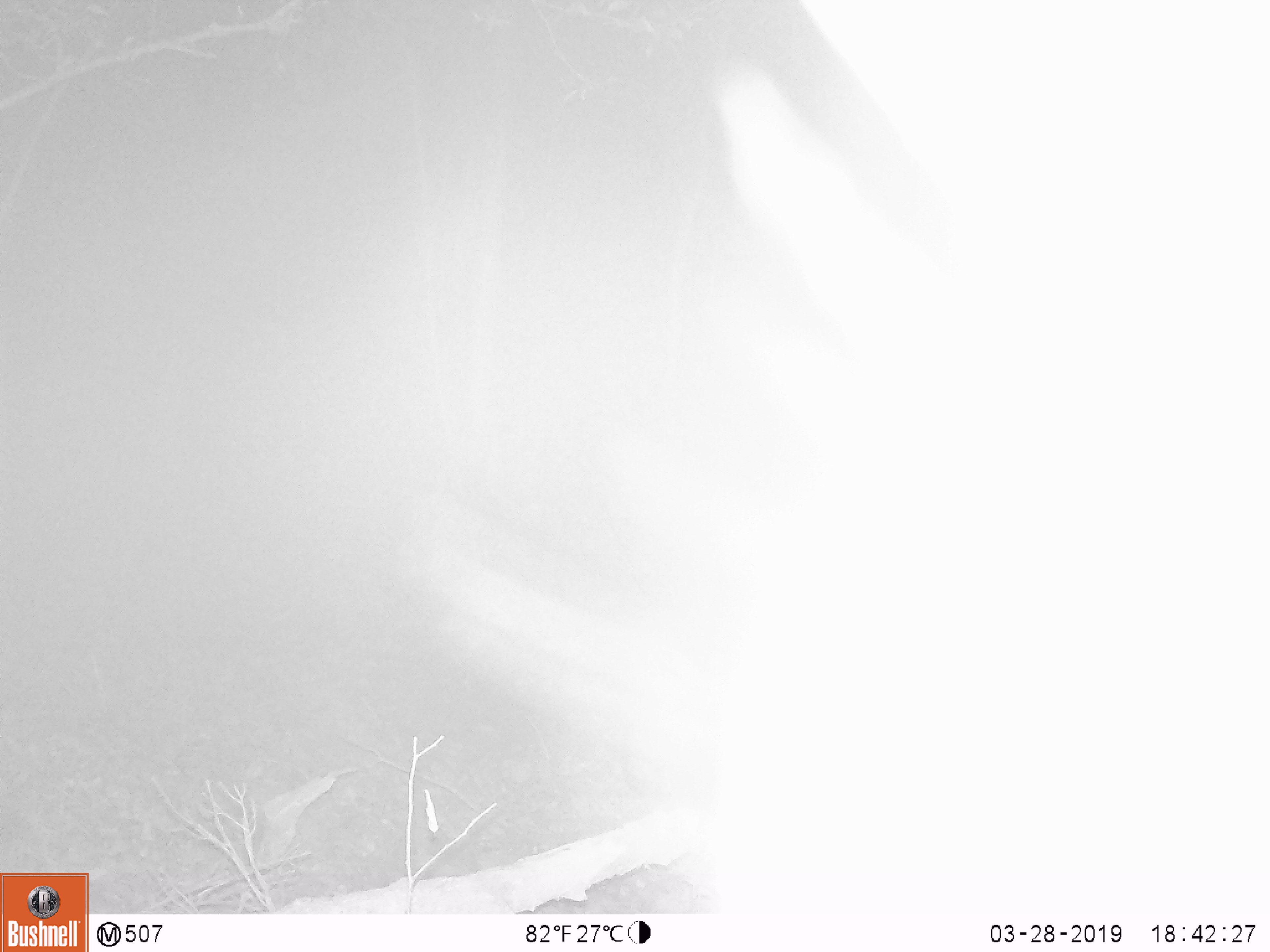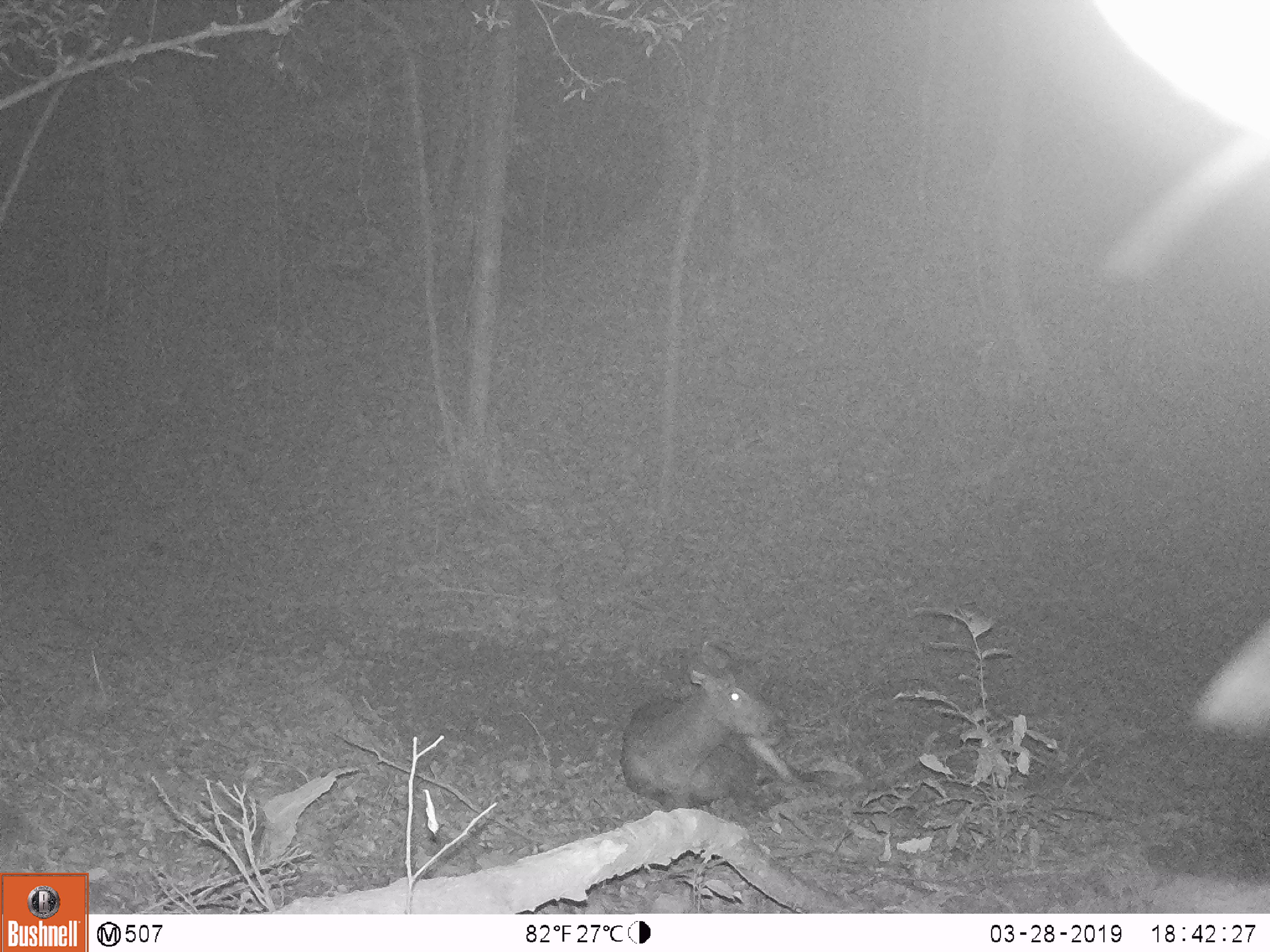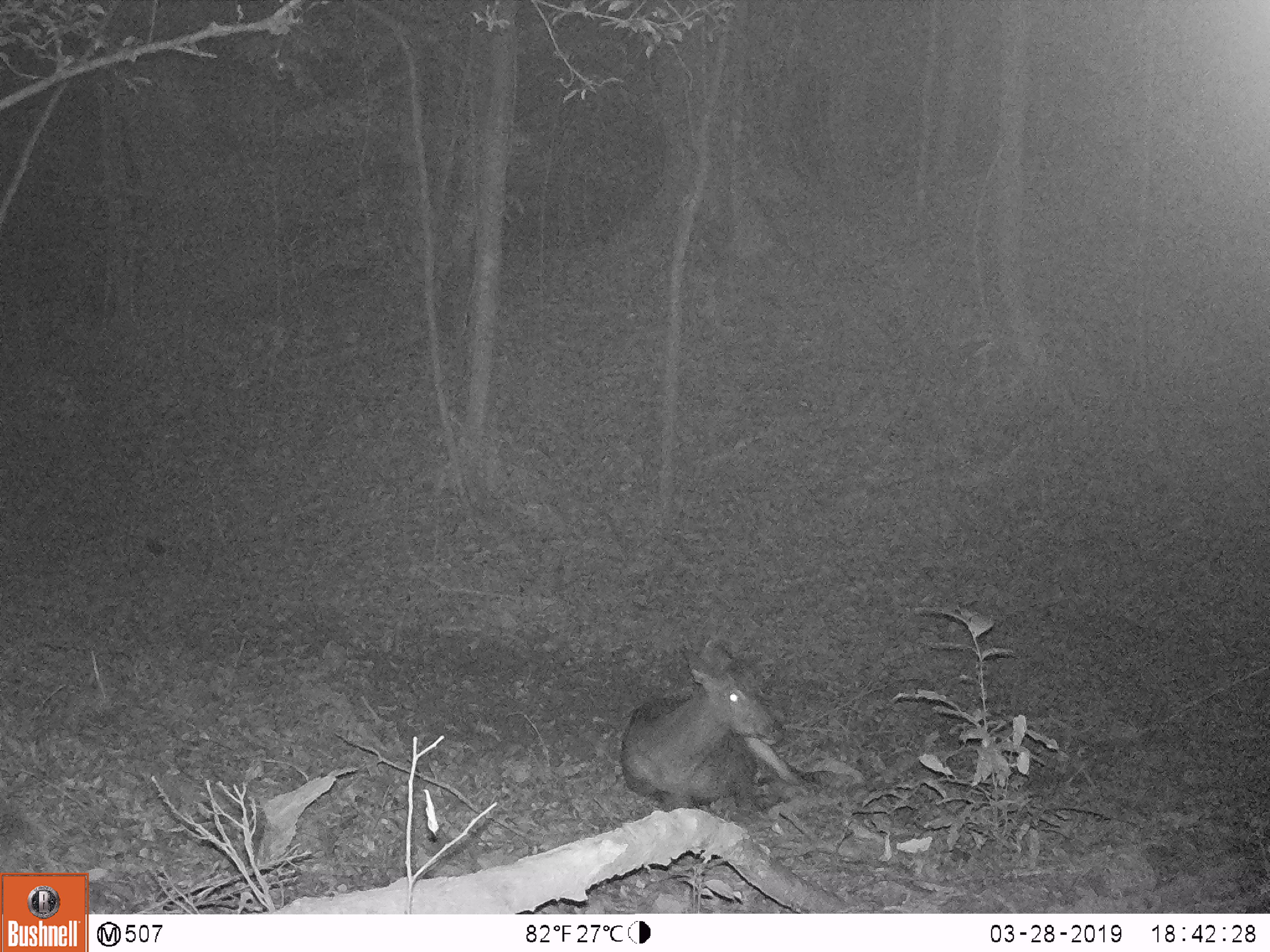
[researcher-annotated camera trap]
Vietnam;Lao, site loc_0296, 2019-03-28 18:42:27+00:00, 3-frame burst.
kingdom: Animalia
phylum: Chordata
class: Mammalia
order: Artiodactyla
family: Cervidae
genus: Rusa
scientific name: Rusa unicolor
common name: sambar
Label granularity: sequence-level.